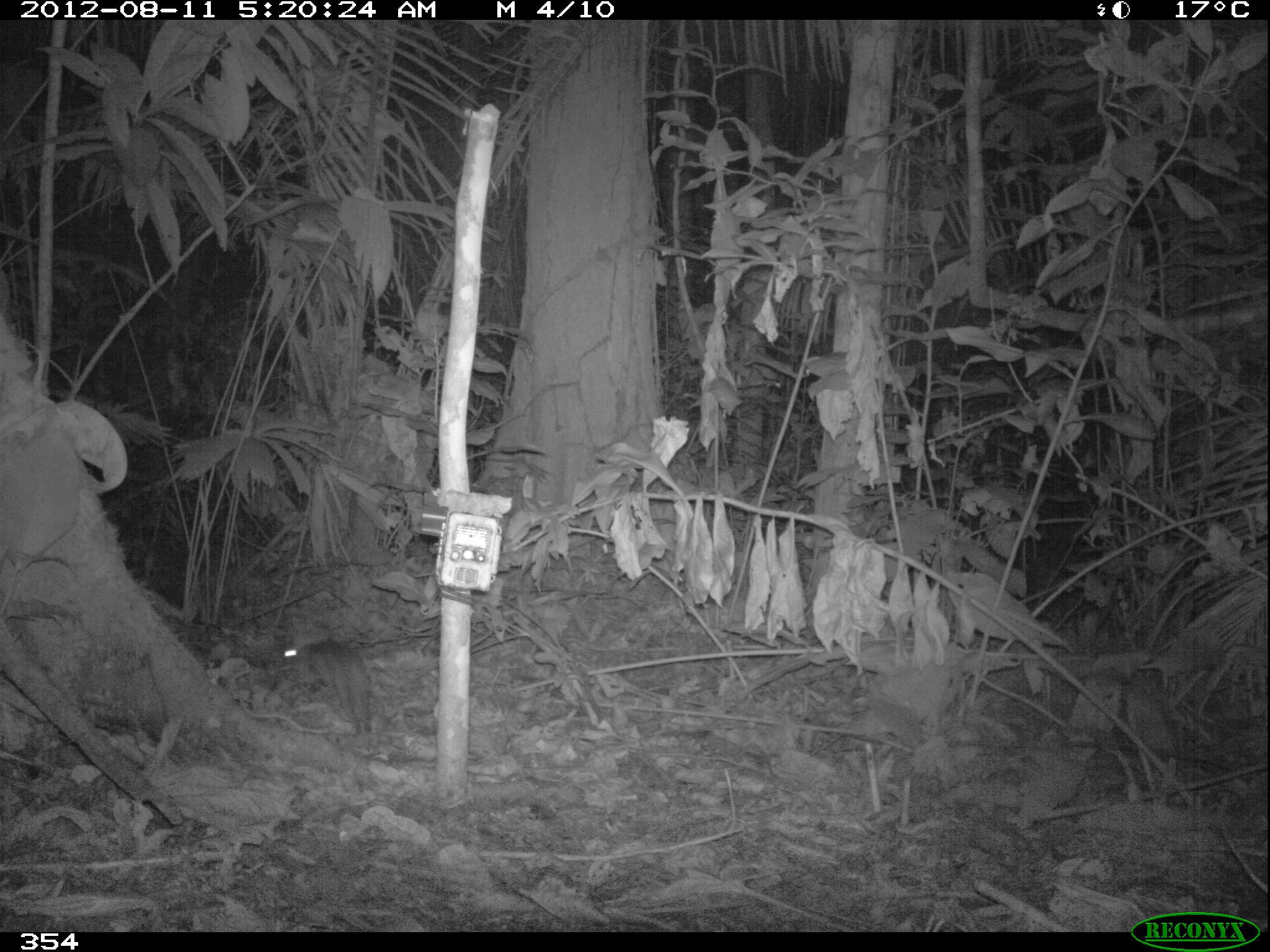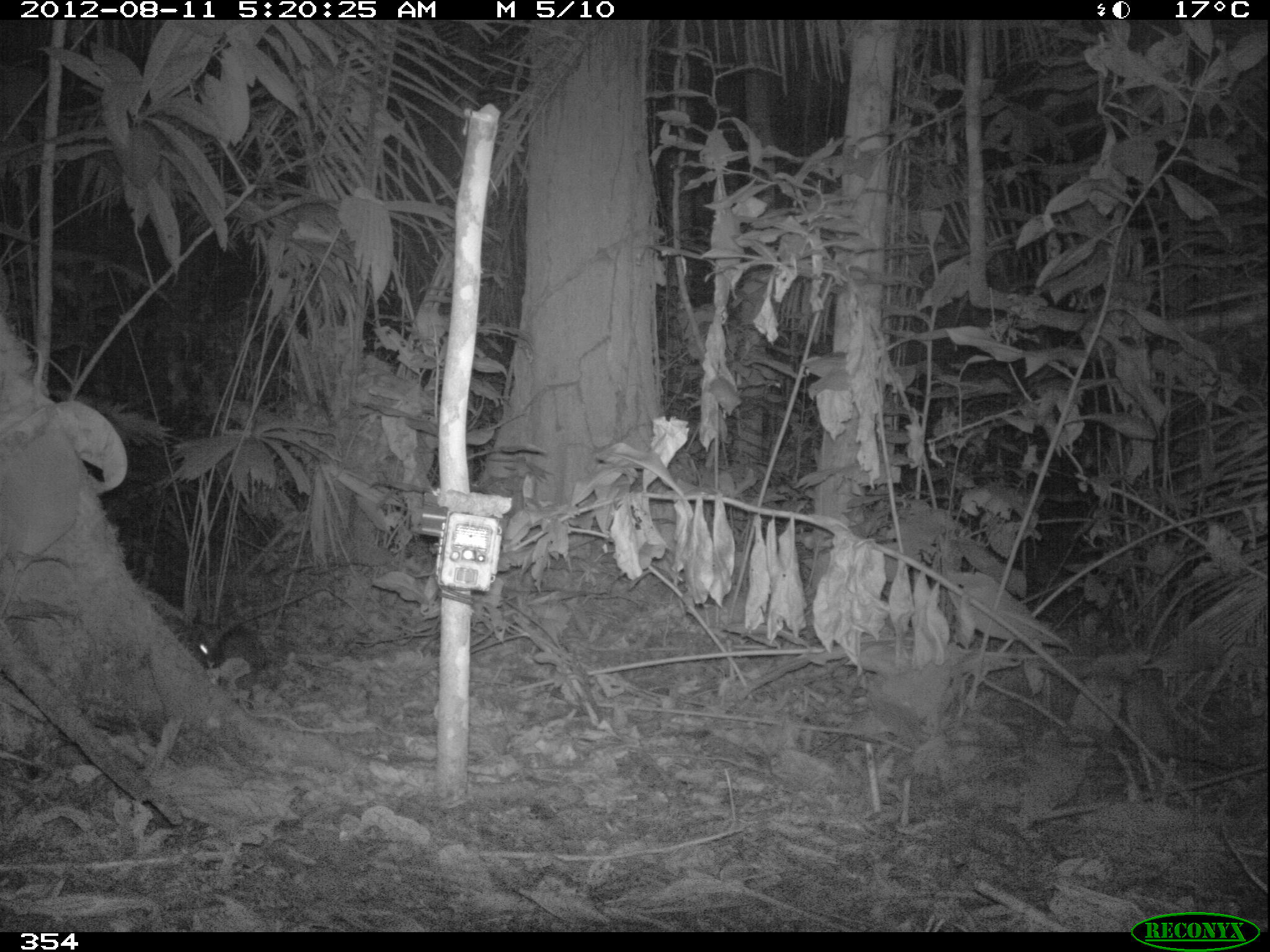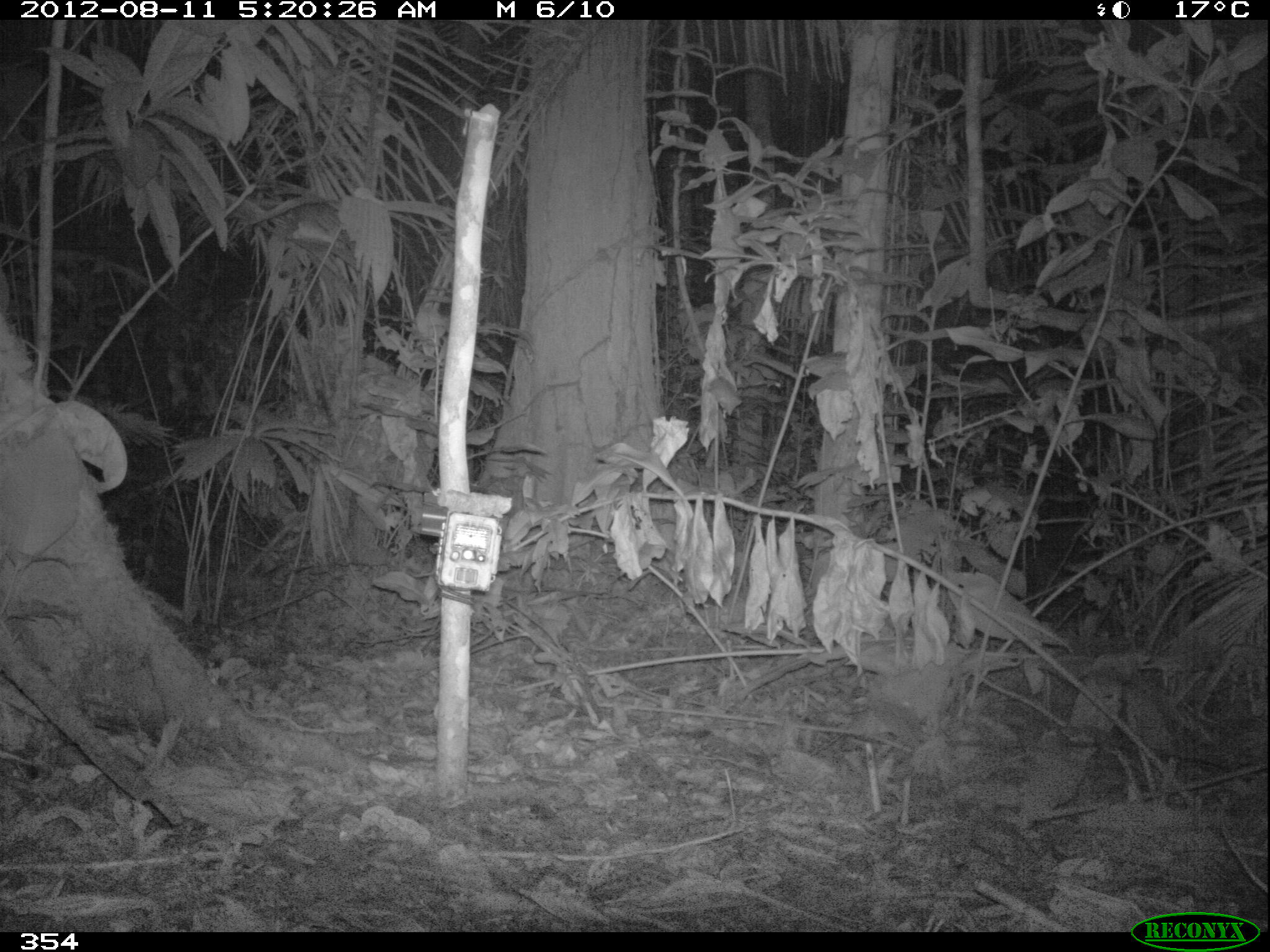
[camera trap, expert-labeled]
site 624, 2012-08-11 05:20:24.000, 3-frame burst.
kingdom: Animalia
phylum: Chordata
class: Mammalia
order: Lagomorpha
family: Leporidae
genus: Sylvilagus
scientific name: Sylvilagus brasiliensis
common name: tapeti